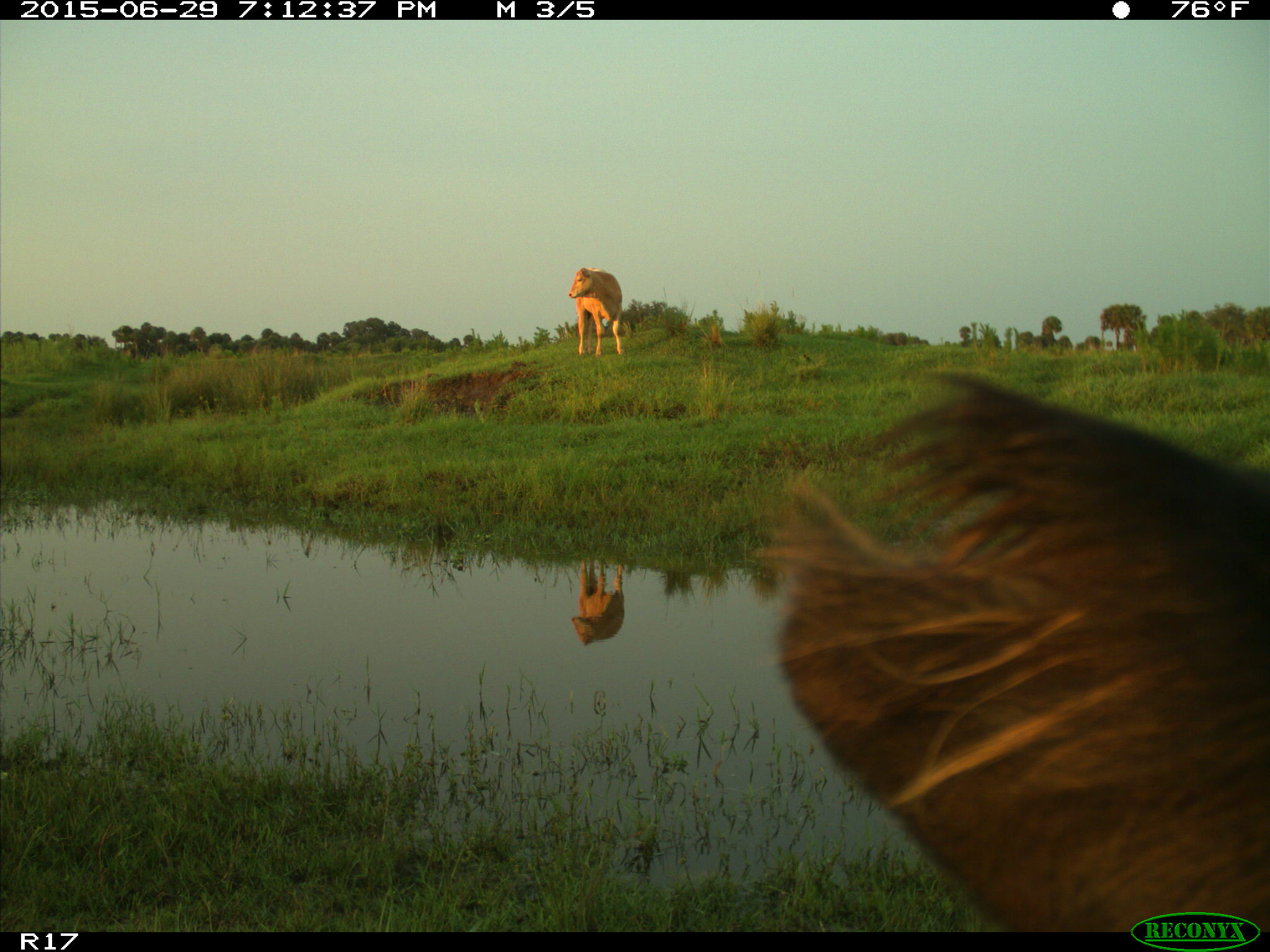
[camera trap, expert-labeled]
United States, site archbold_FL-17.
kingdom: Animalia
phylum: Chordata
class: Mammalia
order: Artiodactyla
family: Bovidae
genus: Bos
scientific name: Bos taurus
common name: domestic cow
Bos taurus (domestic cow).